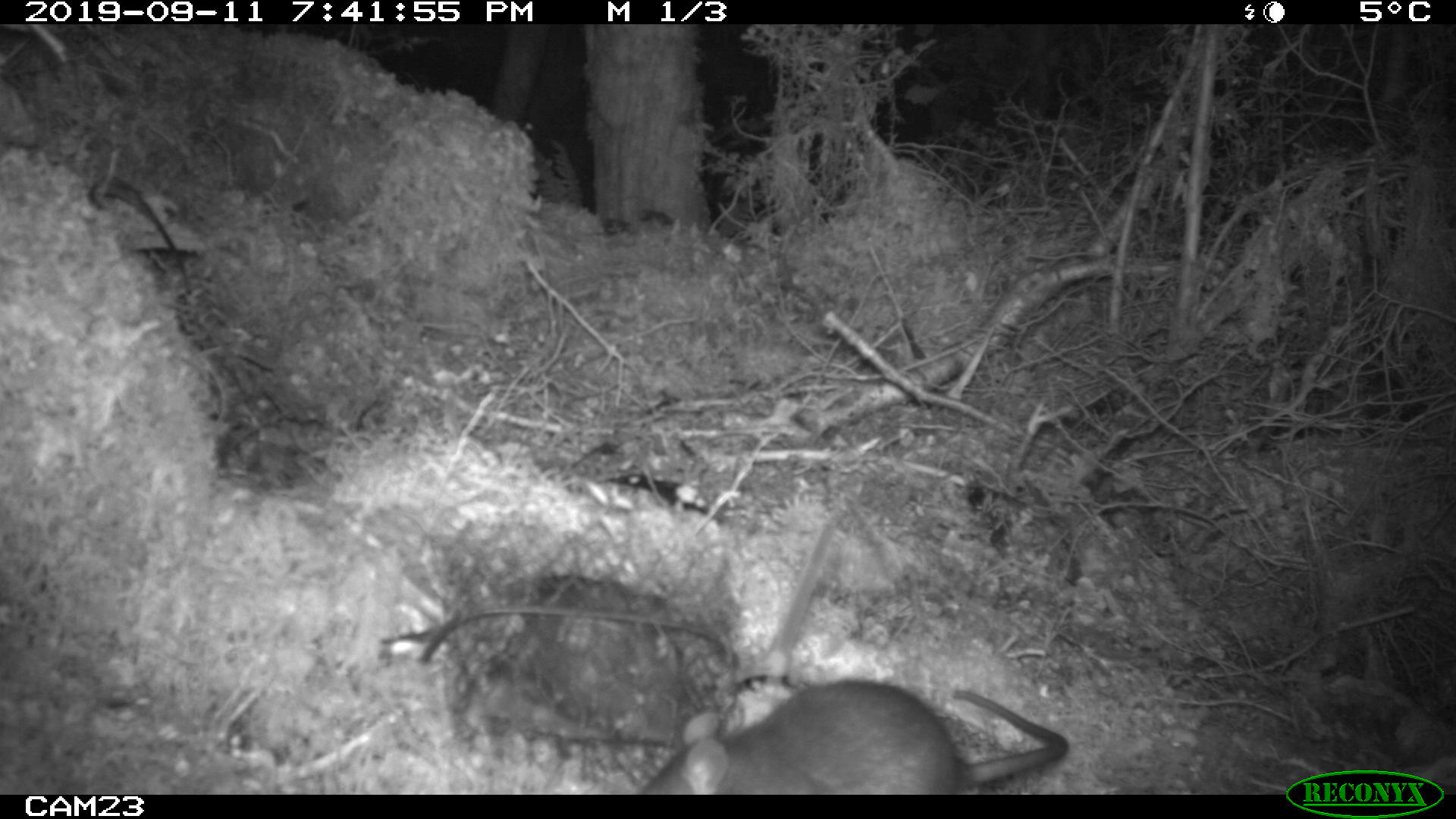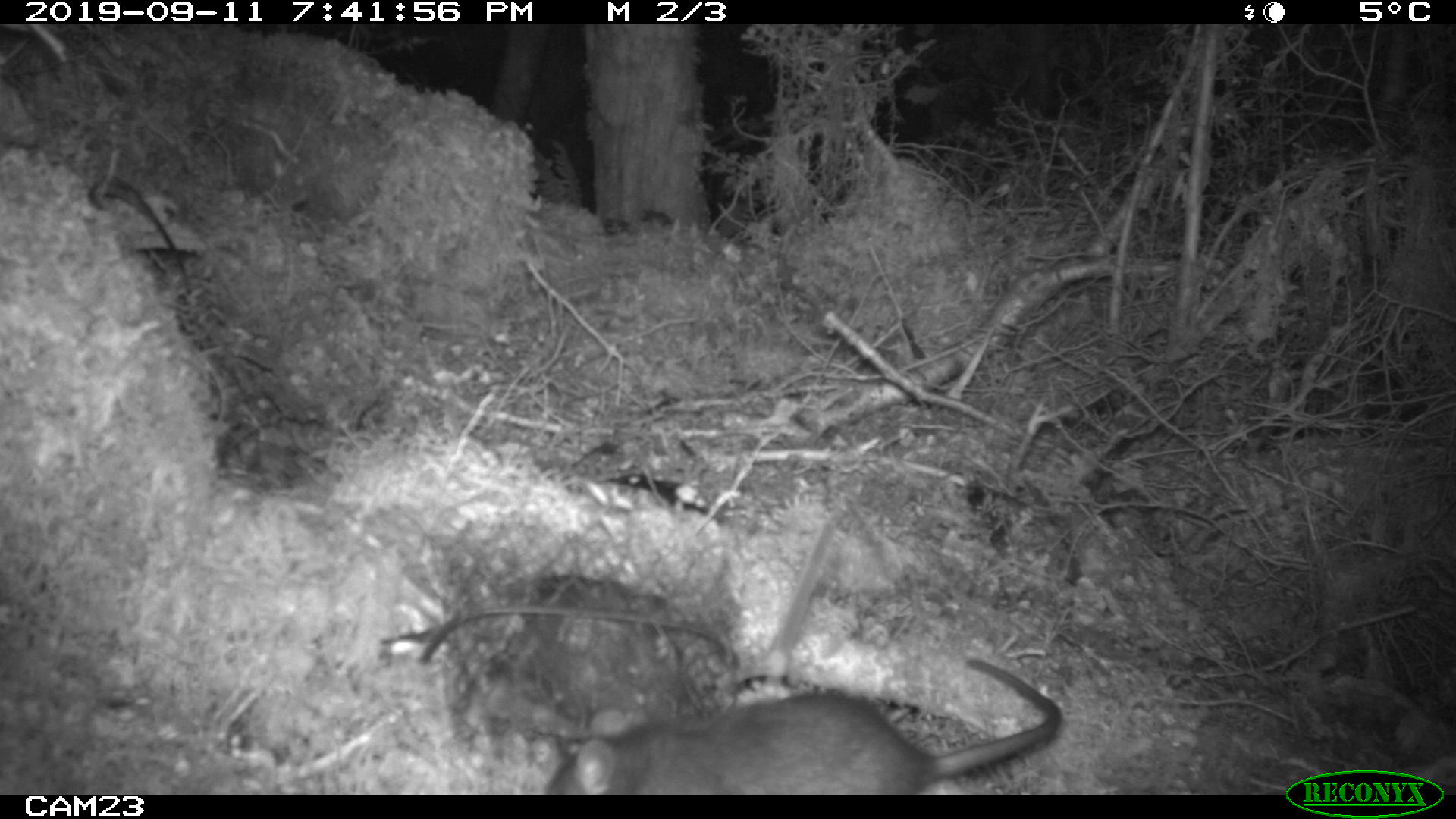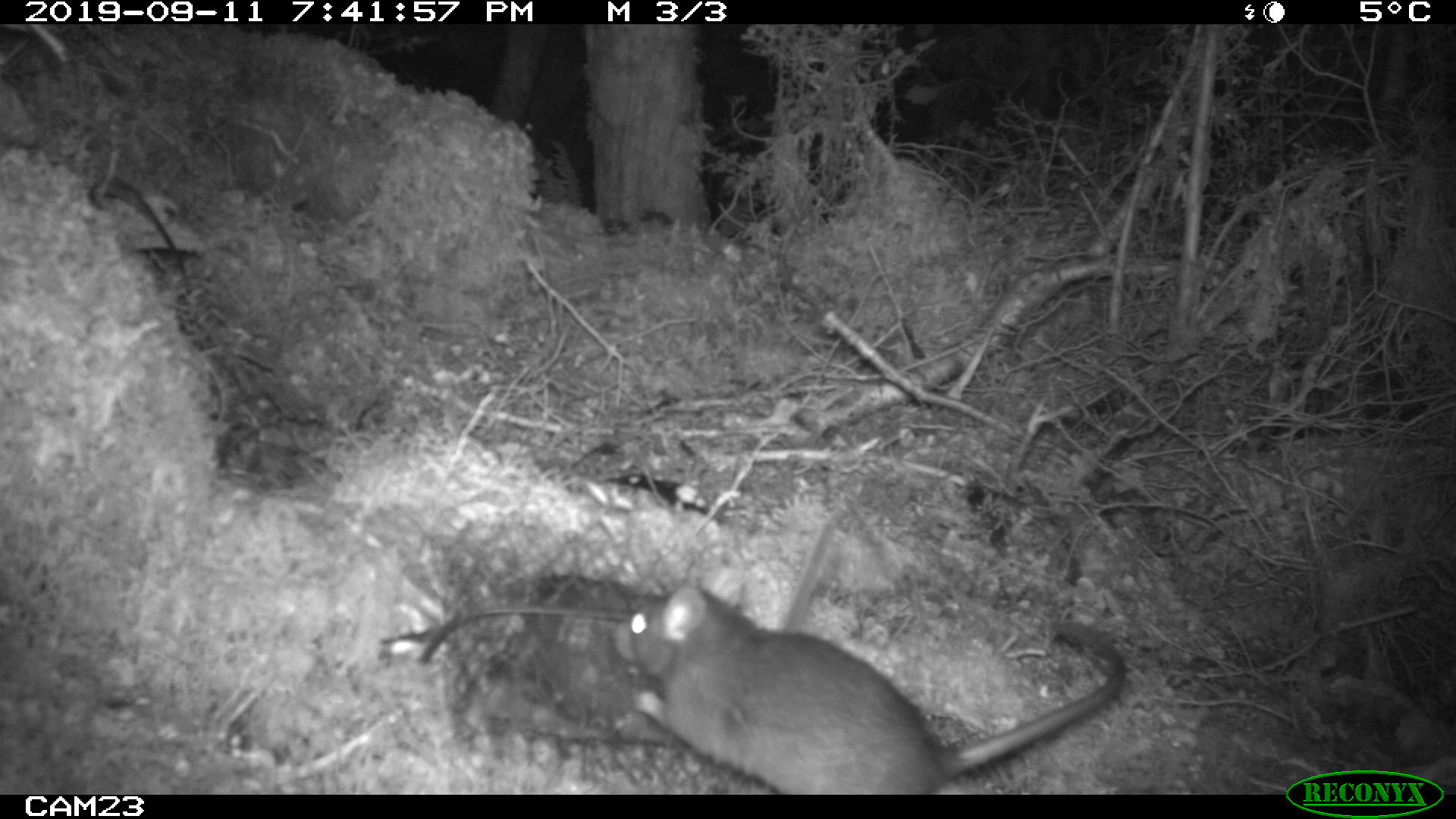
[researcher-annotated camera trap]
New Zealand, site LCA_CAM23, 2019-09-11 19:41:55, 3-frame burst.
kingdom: Animalia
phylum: Chordata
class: Mammalia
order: Rodentia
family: Muridae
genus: Rattus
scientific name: Rattus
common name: rat